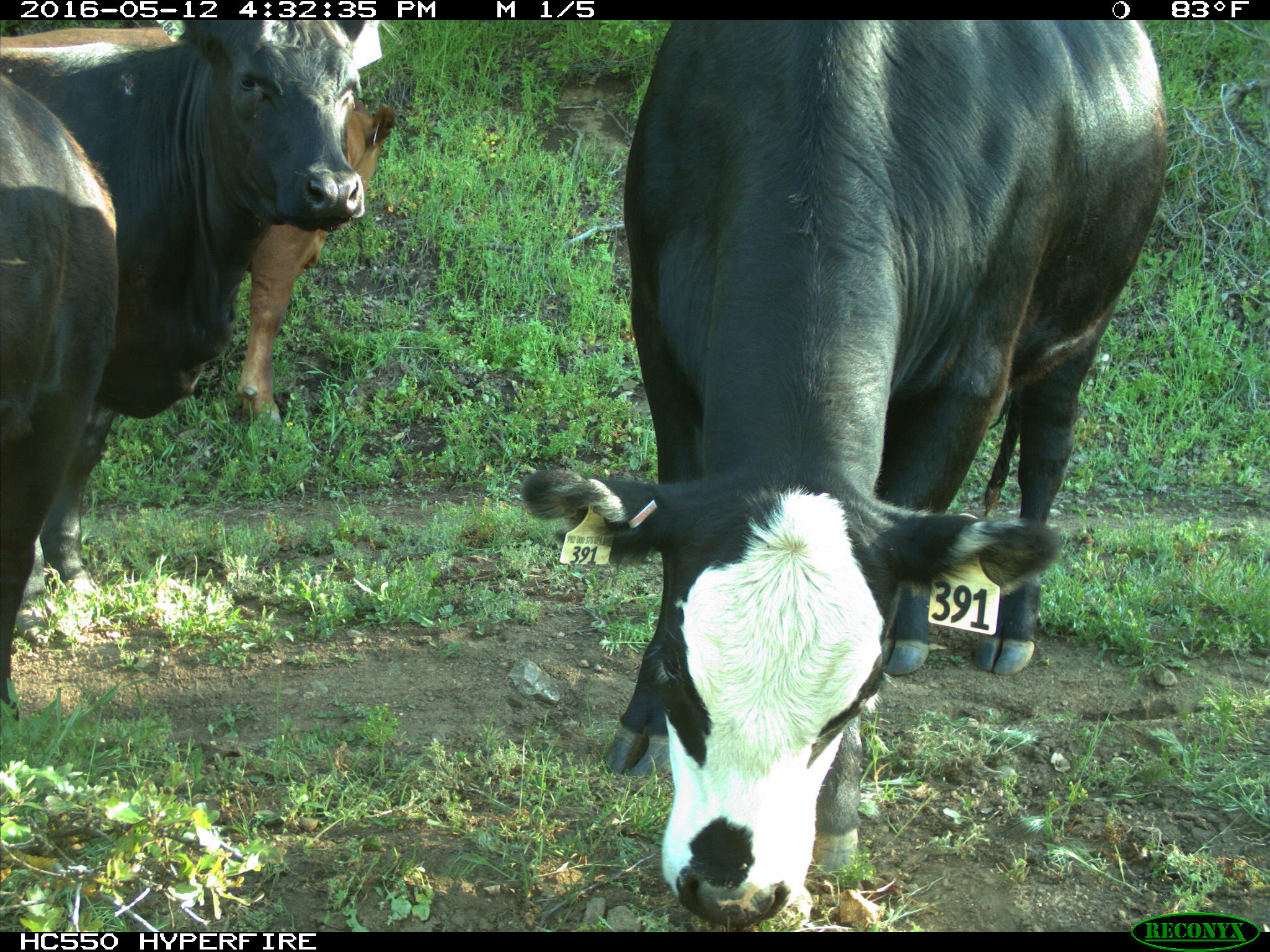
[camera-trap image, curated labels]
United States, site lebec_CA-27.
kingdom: Animalia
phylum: Chordata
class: Mammalia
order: Artiodactyla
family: Bovidae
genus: Bos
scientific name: Bos taurus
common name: domestic cow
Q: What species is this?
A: Bos taurus (domestic cow).